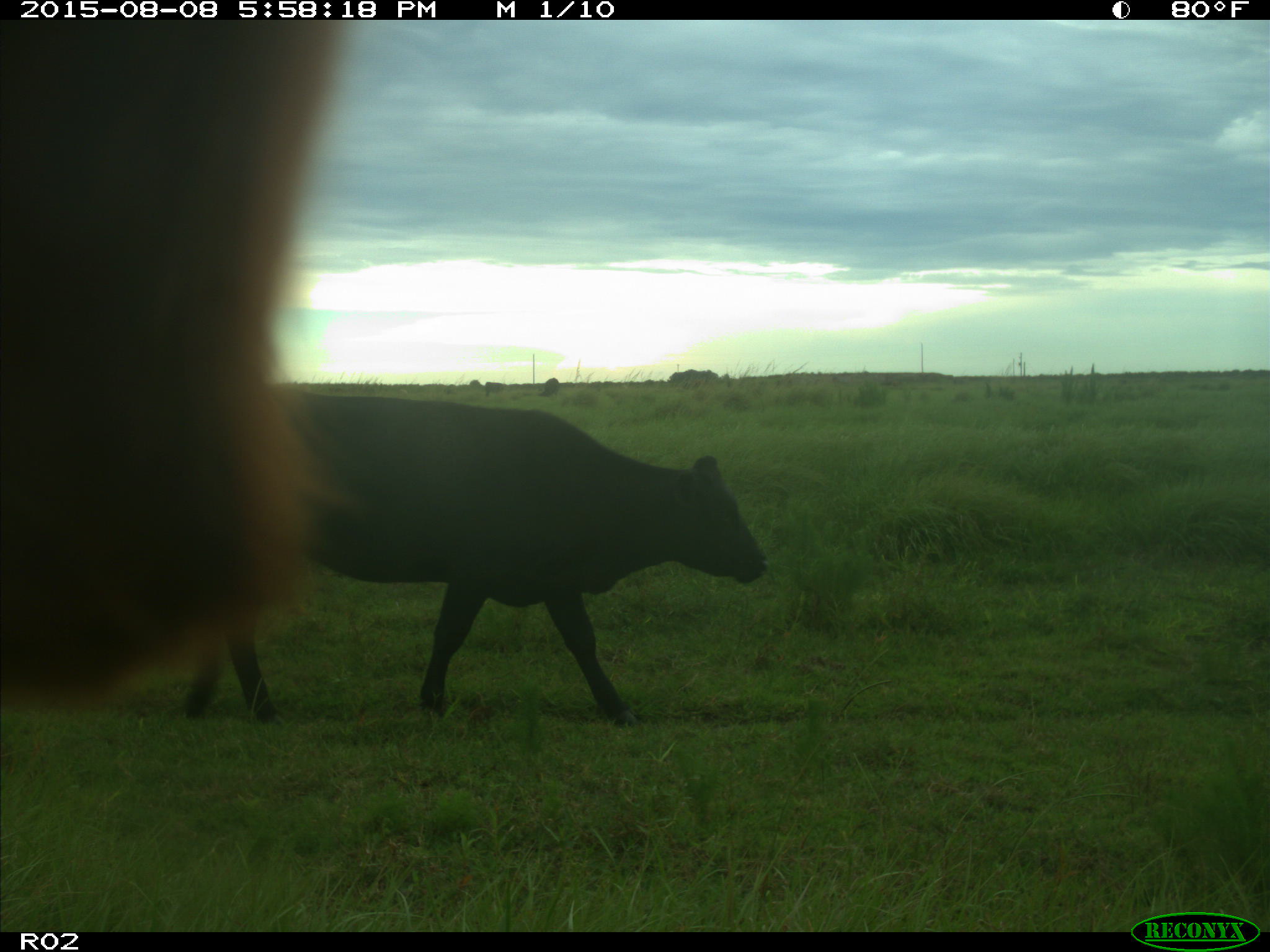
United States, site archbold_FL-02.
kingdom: Animalia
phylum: Chordata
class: Mammalia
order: Artiodactyla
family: Bovidae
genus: Bos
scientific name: Bos taurus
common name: domestic cow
Bos taurus (domestic cow).